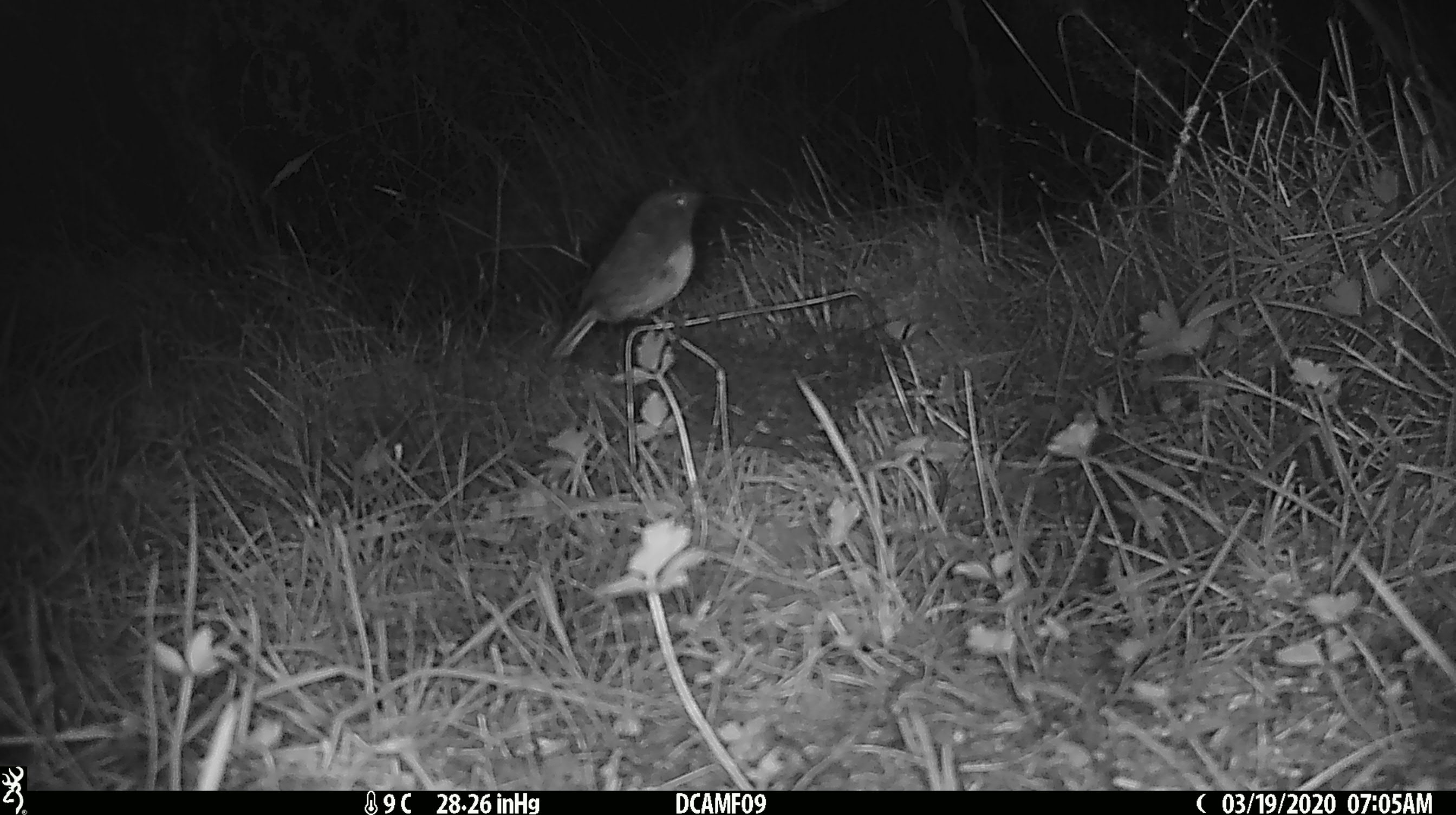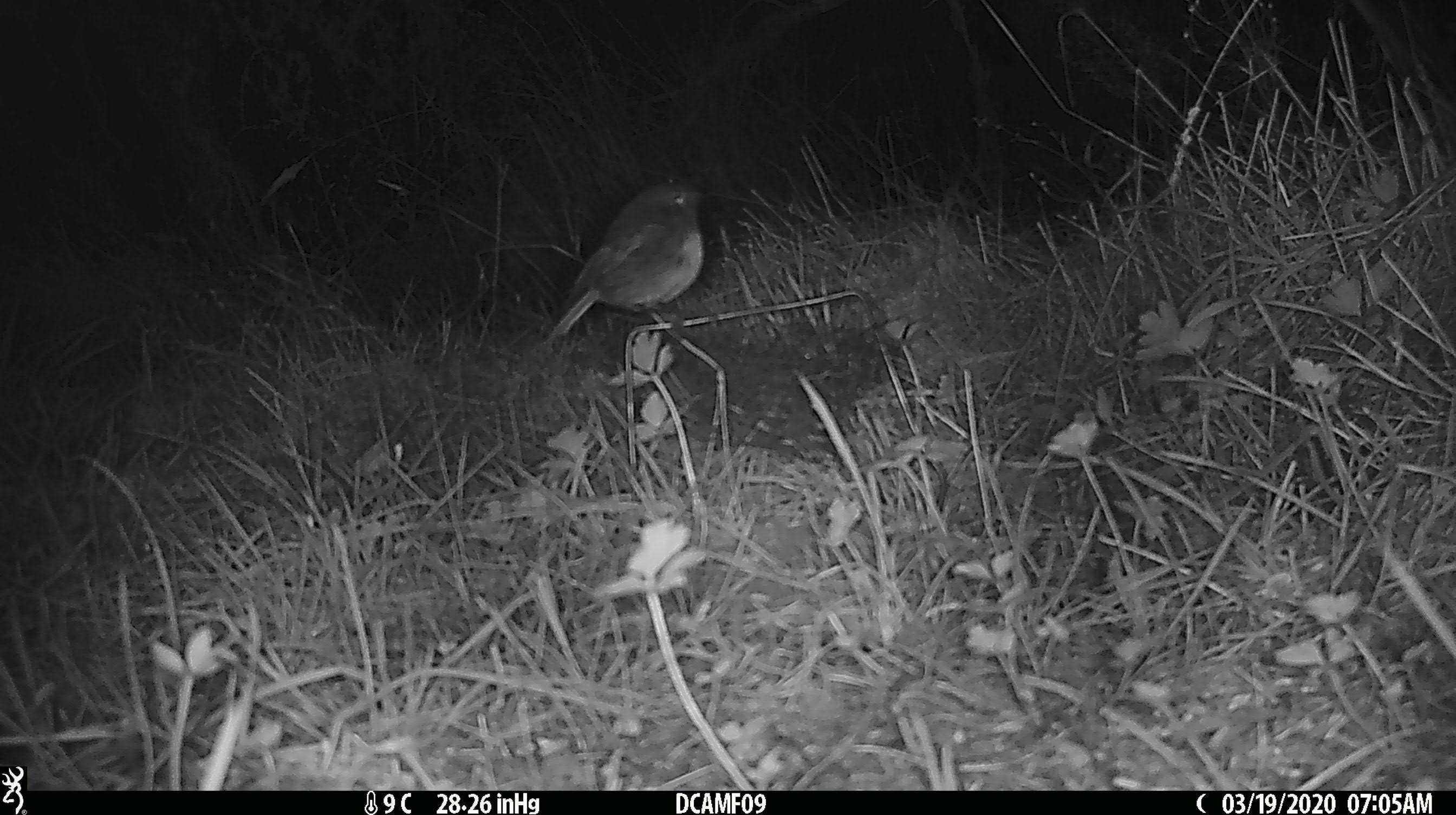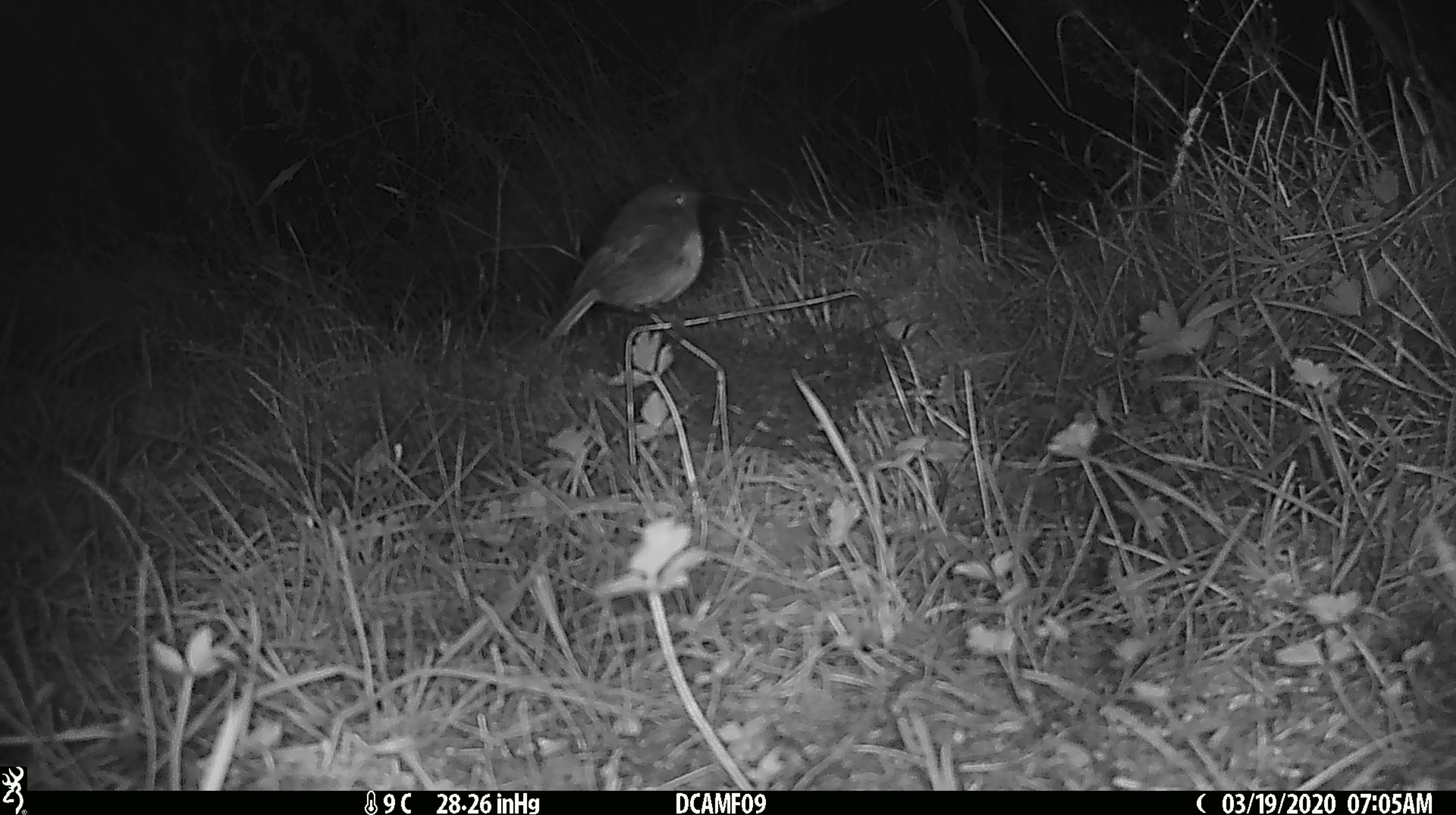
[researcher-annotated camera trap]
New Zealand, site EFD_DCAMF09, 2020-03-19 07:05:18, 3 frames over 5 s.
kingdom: Animalia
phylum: Chordata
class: Aves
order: Passeriformes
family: Petroicidae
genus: Petroica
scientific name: Petroica australis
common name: new zealand robin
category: robin